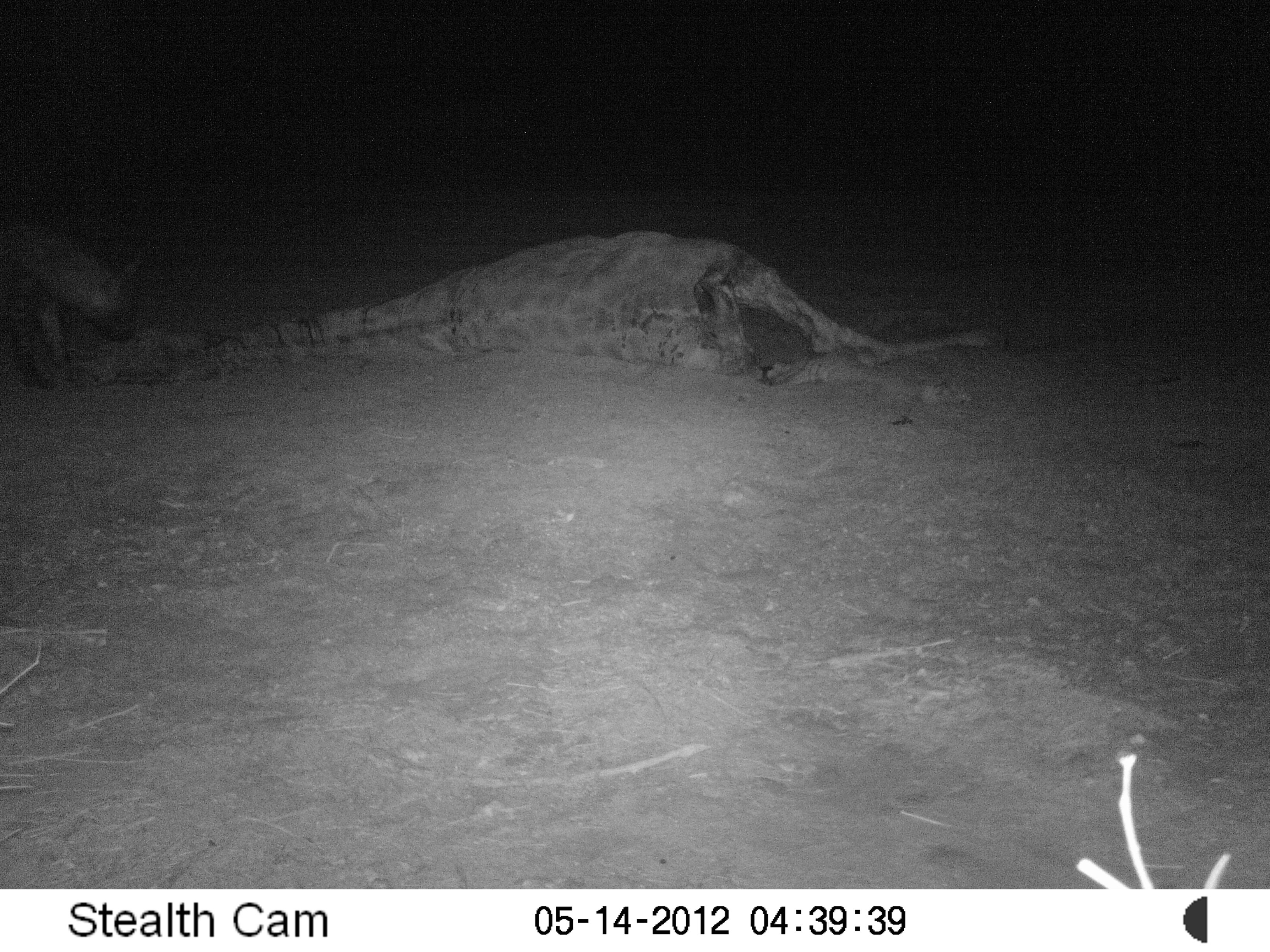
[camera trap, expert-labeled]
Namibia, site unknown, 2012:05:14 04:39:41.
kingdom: Animalia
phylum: Chordata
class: Mammalia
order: Carnivora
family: Hyaenidae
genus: Parahyaena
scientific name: Parahyaena brunnea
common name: brown hyena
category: hyaena brunnea